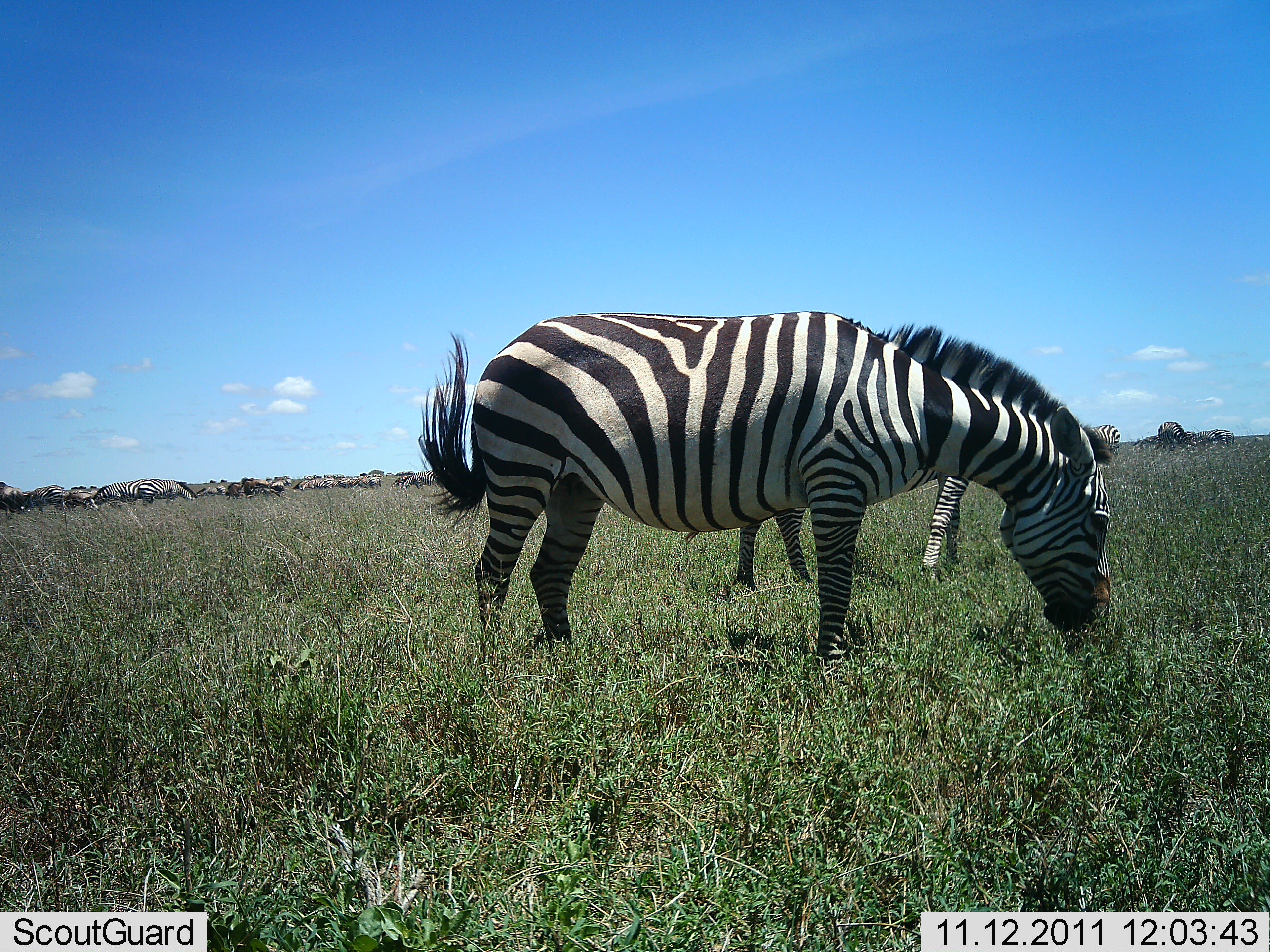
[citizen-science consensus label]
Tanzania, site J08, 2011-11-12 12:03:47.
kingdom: Animalia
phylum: Chordata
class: Mammalia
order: Perissodactyla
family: Equidae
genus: Equus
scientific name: Equus quagga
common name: plains zebra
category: zebra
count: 2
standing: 46%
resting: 8%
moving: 0%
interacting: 0%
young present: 0%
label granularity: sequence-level